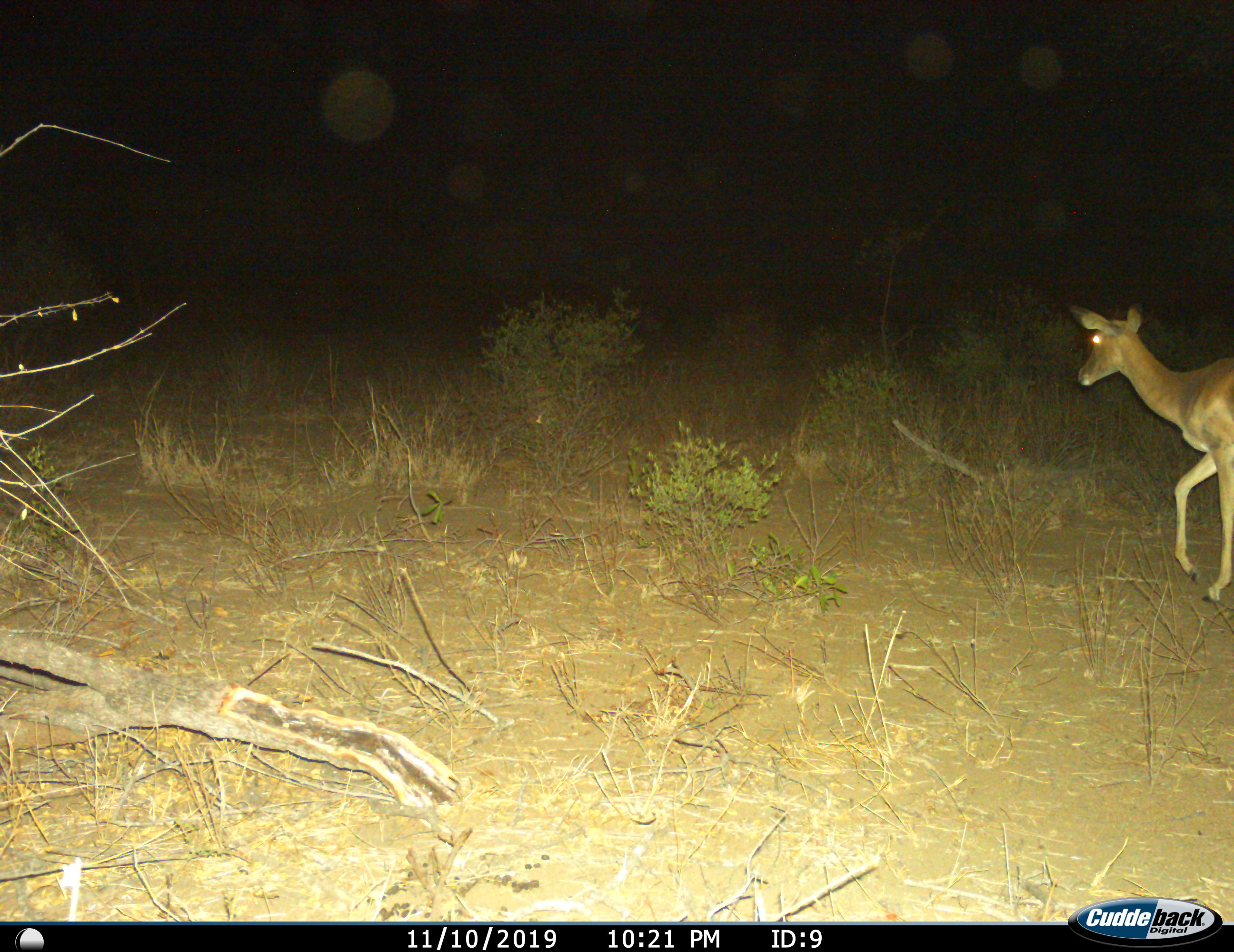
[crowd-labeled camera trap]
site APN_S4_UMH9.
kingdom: Animalia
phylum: Chordata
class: Mammalia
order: Artiodactyla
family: Bovidae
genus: Aepyceros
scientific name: Aepyceros melampus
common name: impala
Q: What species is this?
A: Impala (Aepyceros melampus).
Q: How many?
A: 1.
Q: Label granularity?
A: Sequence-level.